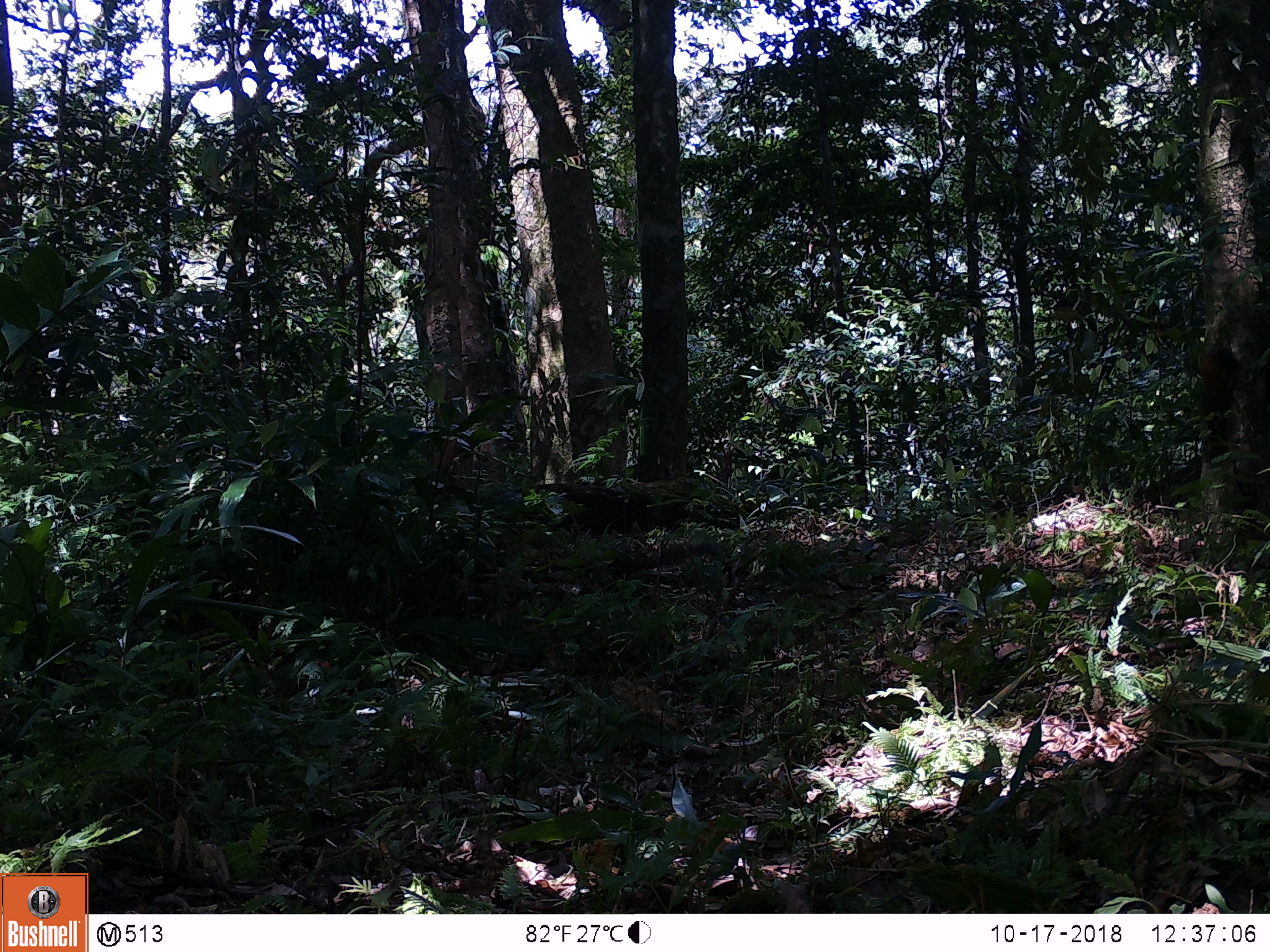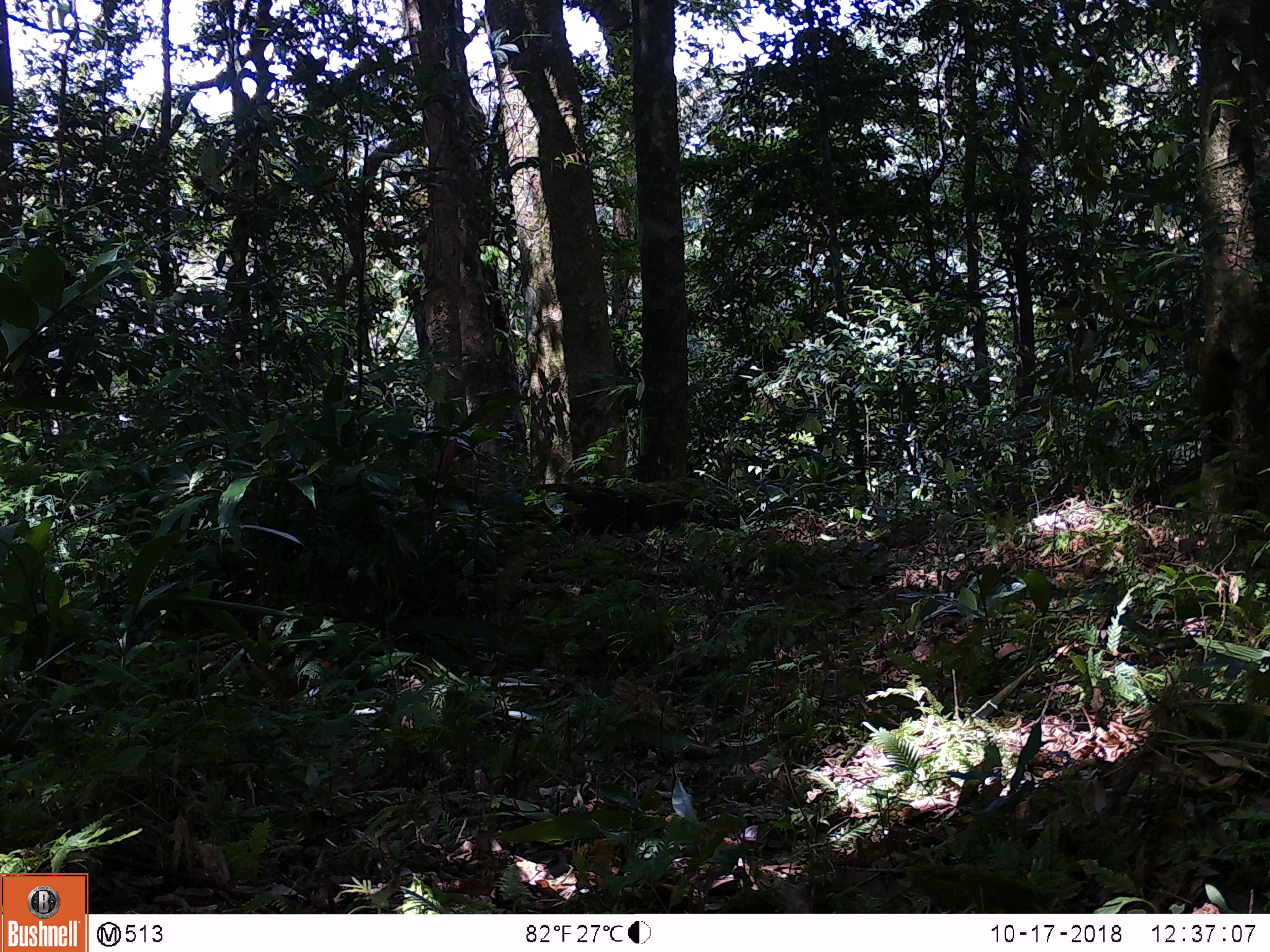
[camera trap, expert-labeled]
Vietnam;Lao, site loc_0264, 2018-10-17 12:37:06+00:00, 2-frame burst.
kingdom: Animalia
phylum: Chordata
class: Mammalia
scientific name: Mammalia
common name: mammal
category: unidentified small mammal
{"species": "unidentified small mammal (mammal) (Mammalia)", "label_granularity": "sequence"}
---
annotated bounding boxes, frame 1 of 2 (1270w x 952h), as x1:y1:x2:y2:
unidentified small mammal: 1193:341:1237:438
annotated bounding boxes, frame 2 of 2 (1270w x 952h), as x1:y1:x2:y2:
unidentified small mammal: 1197:345:1237:461